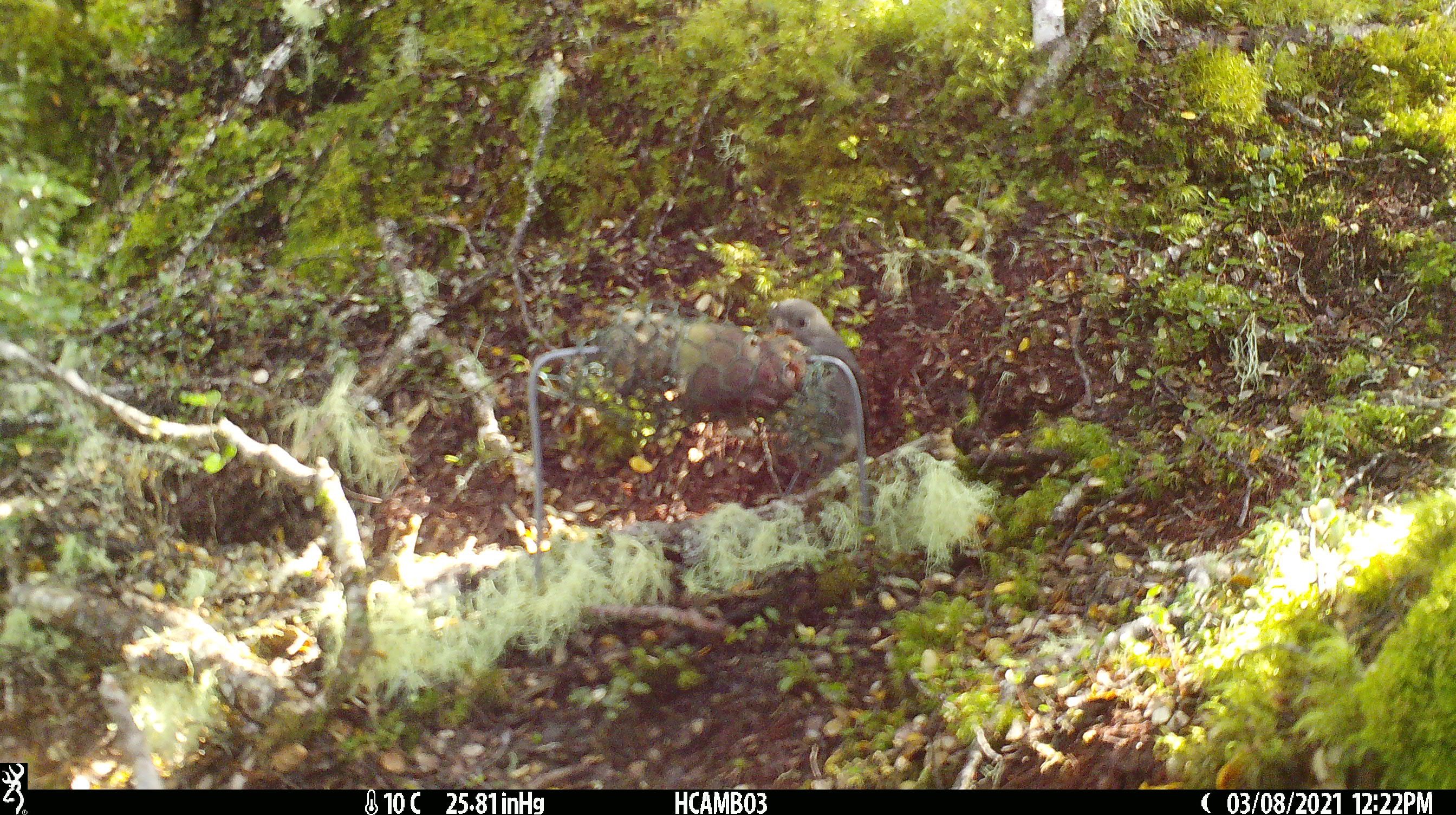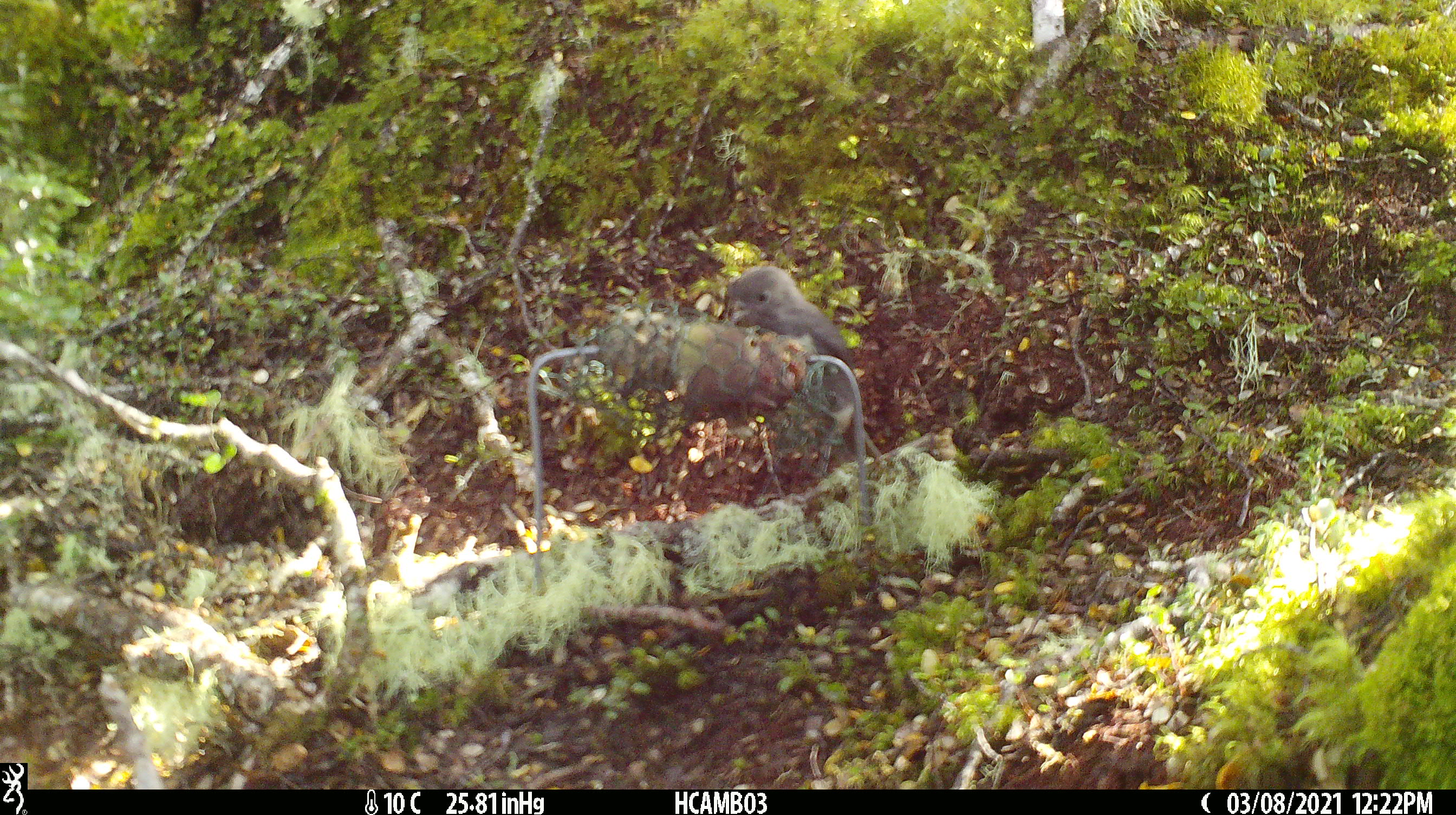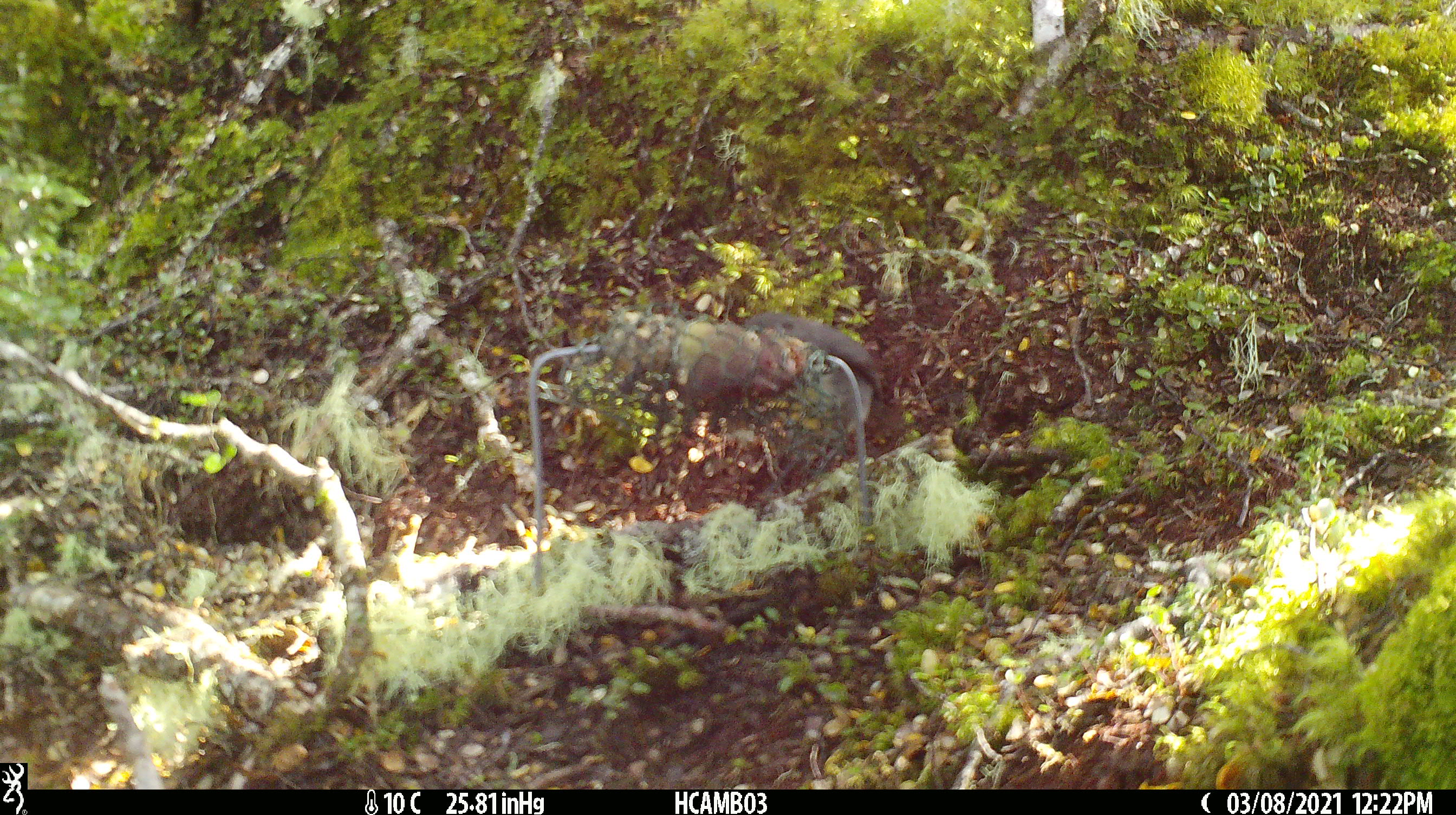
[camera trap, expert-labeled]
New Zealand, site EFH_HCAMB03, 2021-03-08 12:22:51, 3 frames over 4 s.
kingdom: Animalia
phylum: Chordata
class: Aves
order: Passeriformes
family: Petroicidae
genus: Petroica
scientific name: Petroica australis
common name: new zealand robin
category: robin